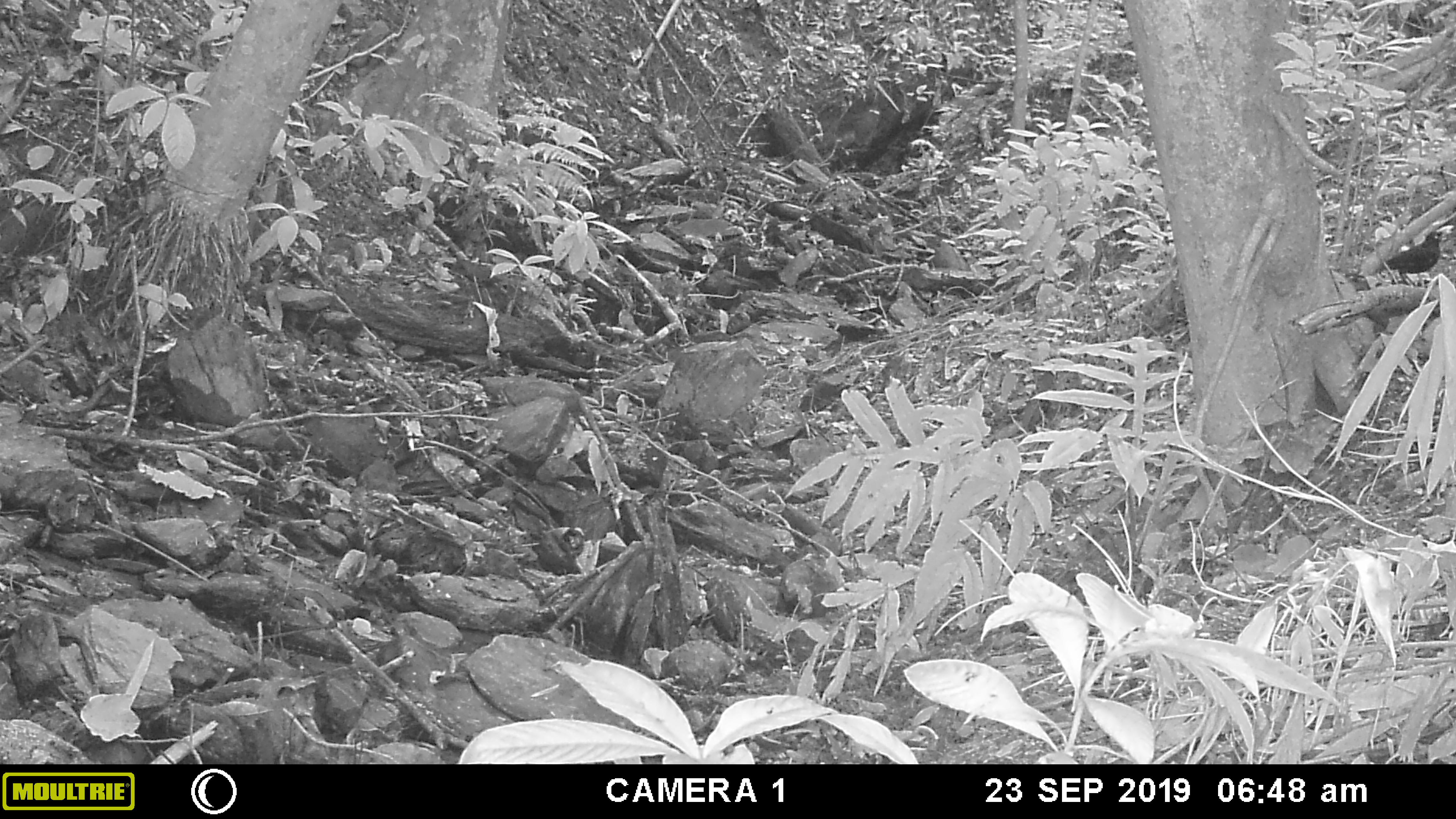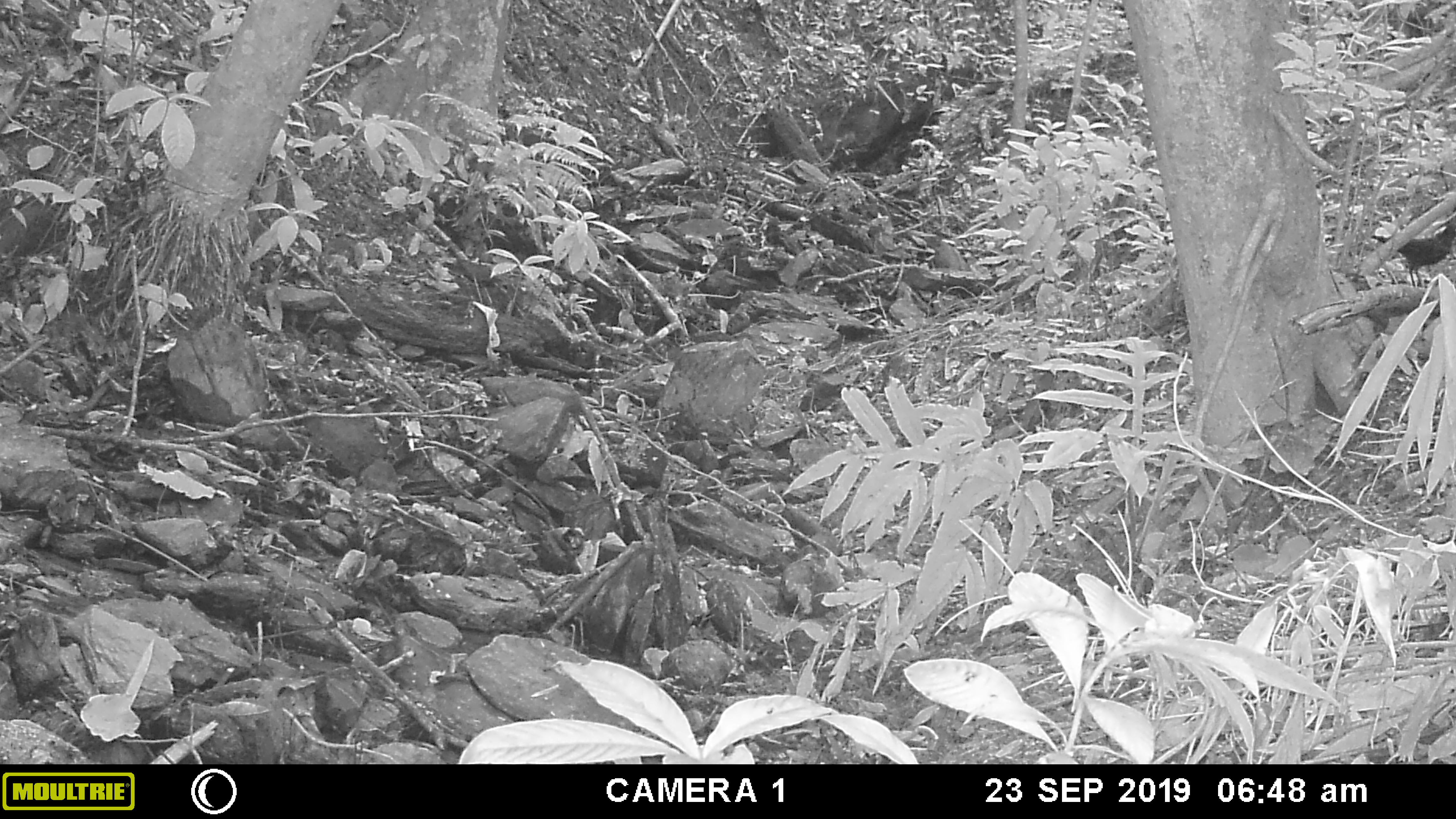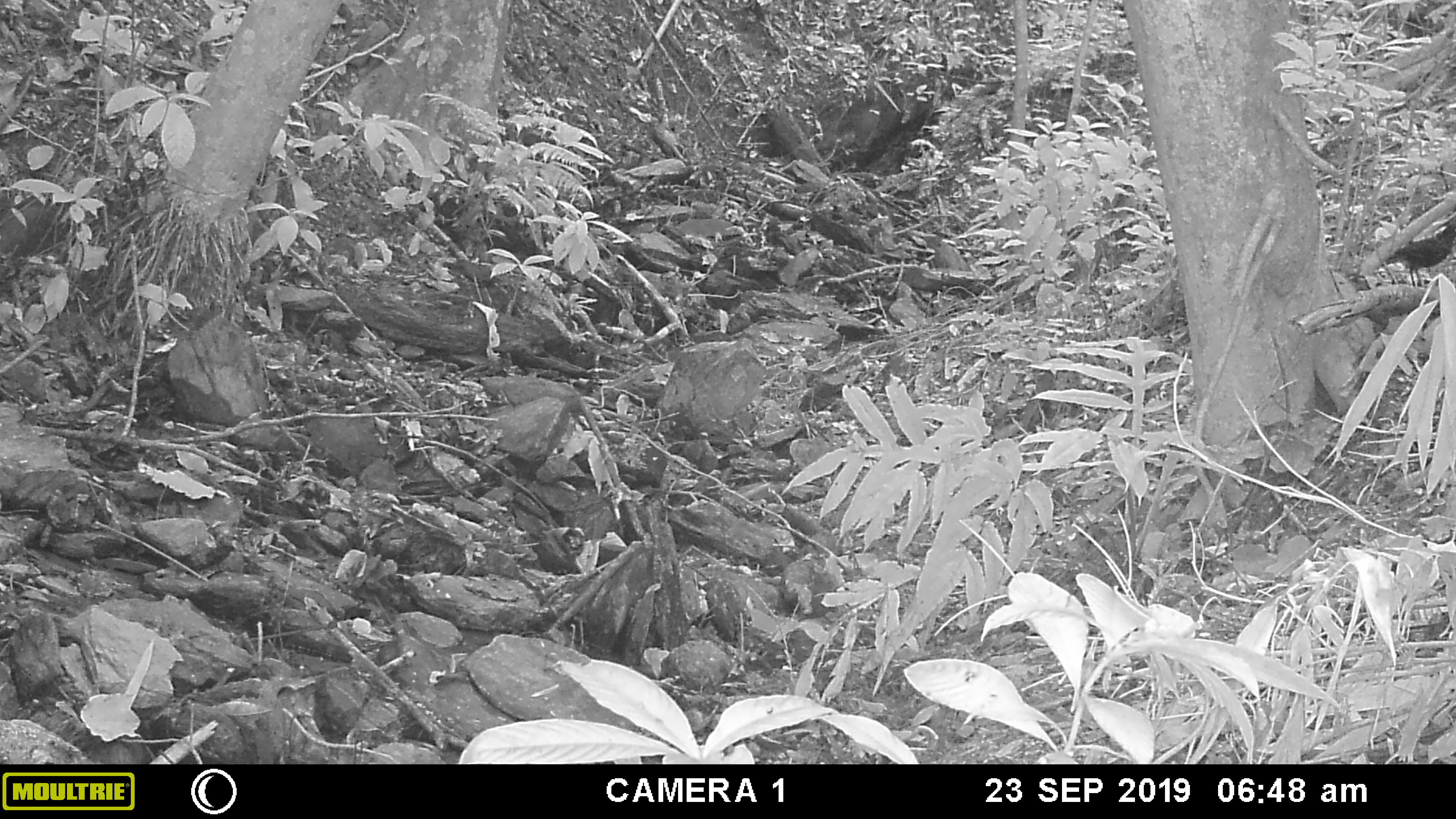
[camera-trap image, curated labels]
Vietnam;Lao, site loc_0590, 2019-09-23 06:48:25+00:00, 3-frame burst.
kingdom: Animalia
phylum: Chordata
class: Aves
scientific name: Aves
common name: bird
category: unidentified bird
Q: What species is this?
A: Unidentified bird (bird) (Aves).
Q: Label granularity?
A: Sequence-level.